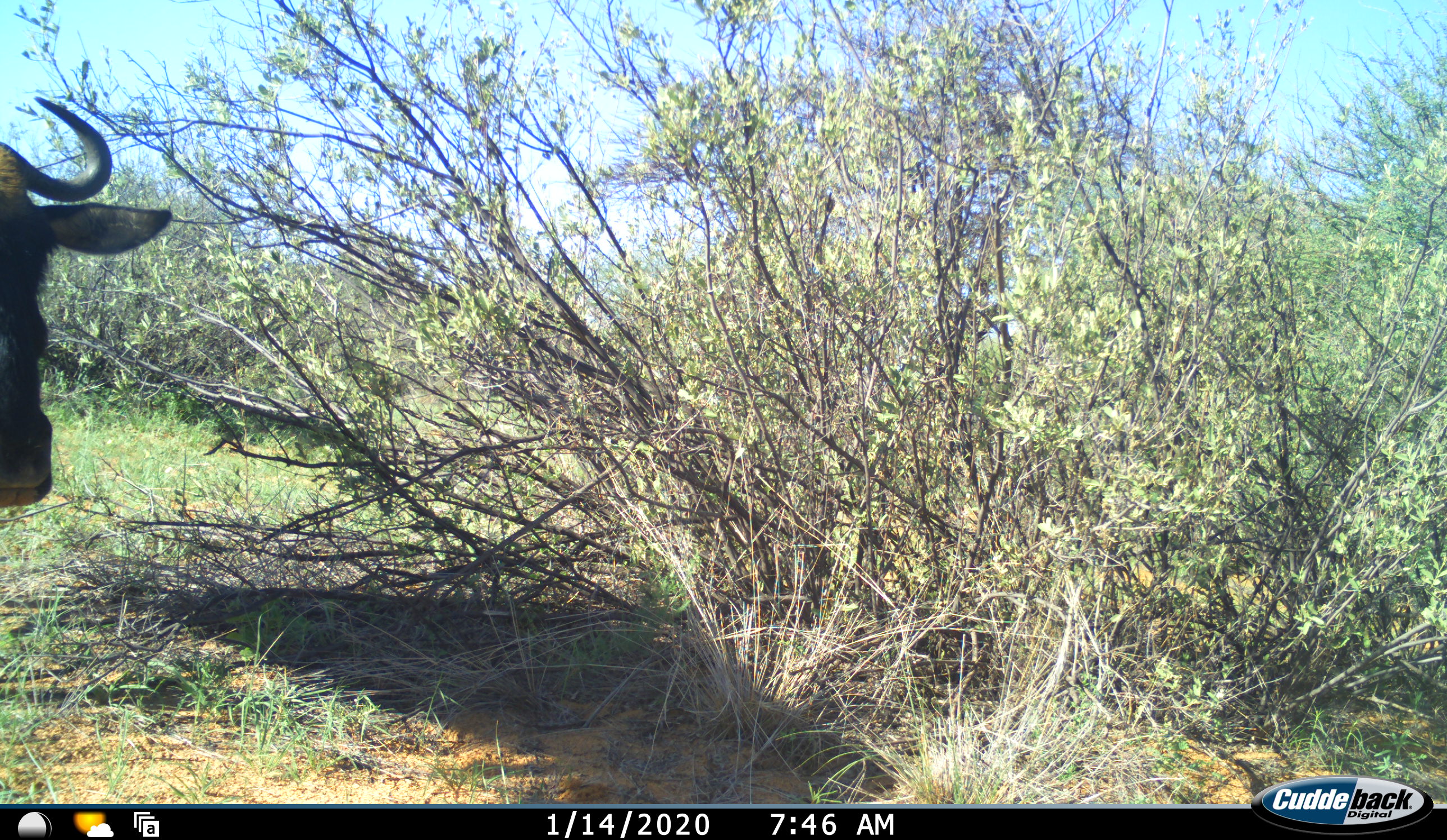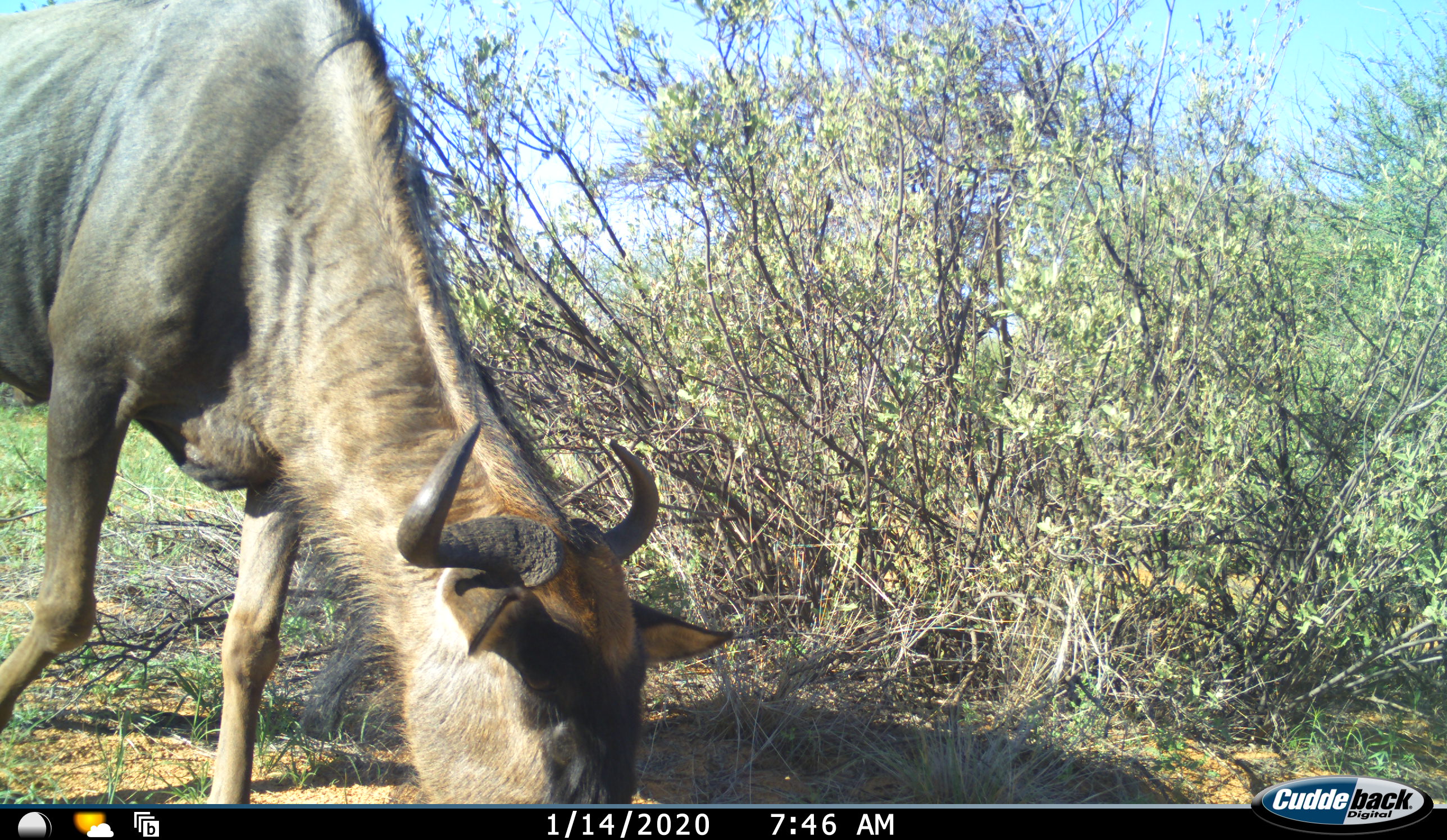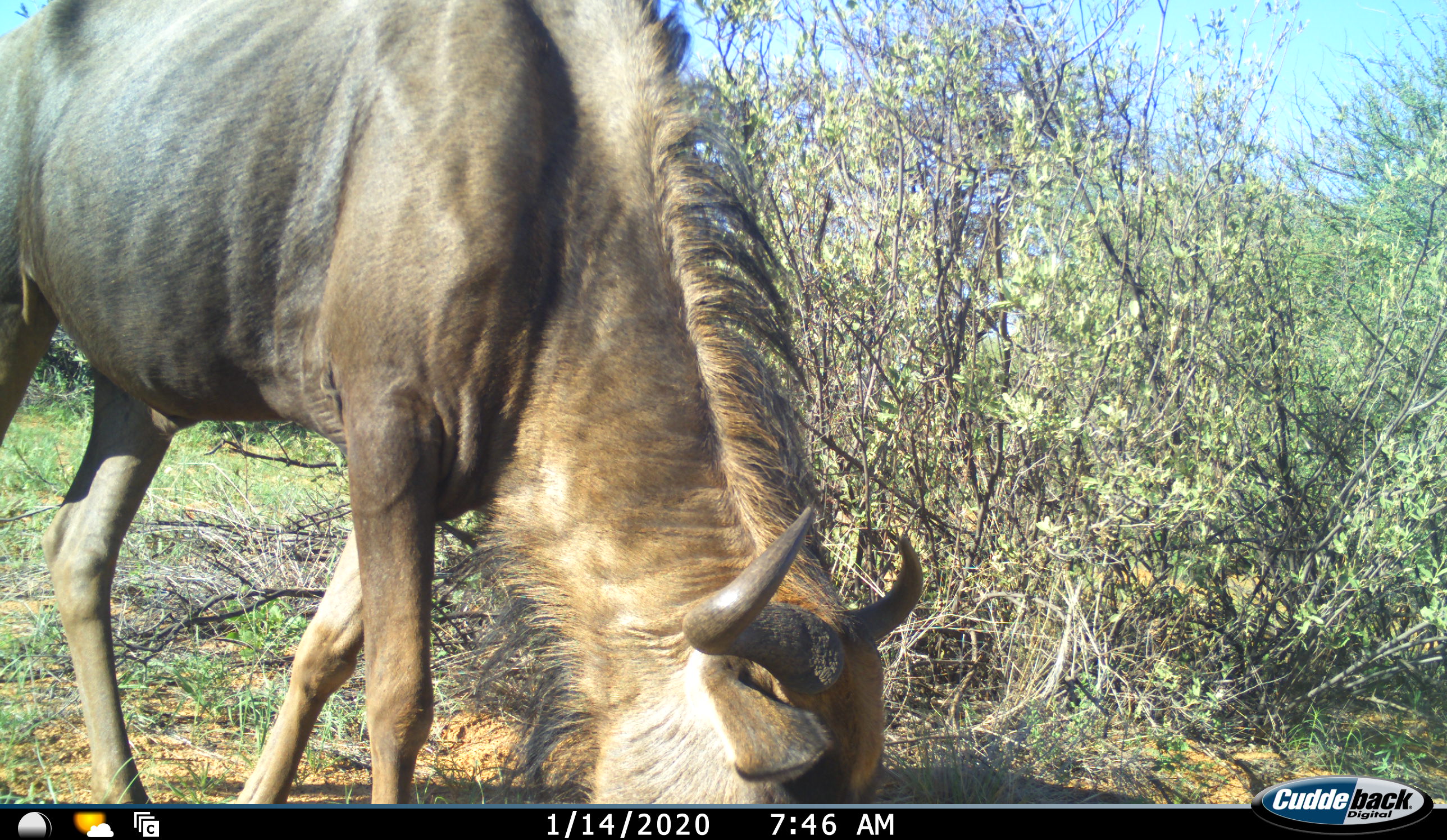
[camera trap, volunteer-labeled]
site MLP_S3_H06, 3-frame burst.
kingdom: Animalia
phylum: Chordata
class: Mammalia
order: Artiodactyla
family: Bovidae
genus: Connochaetes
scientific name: Connochaetes taurinus taurinus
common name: blue wildebeest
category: wildebeestblue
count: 1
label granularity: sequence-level